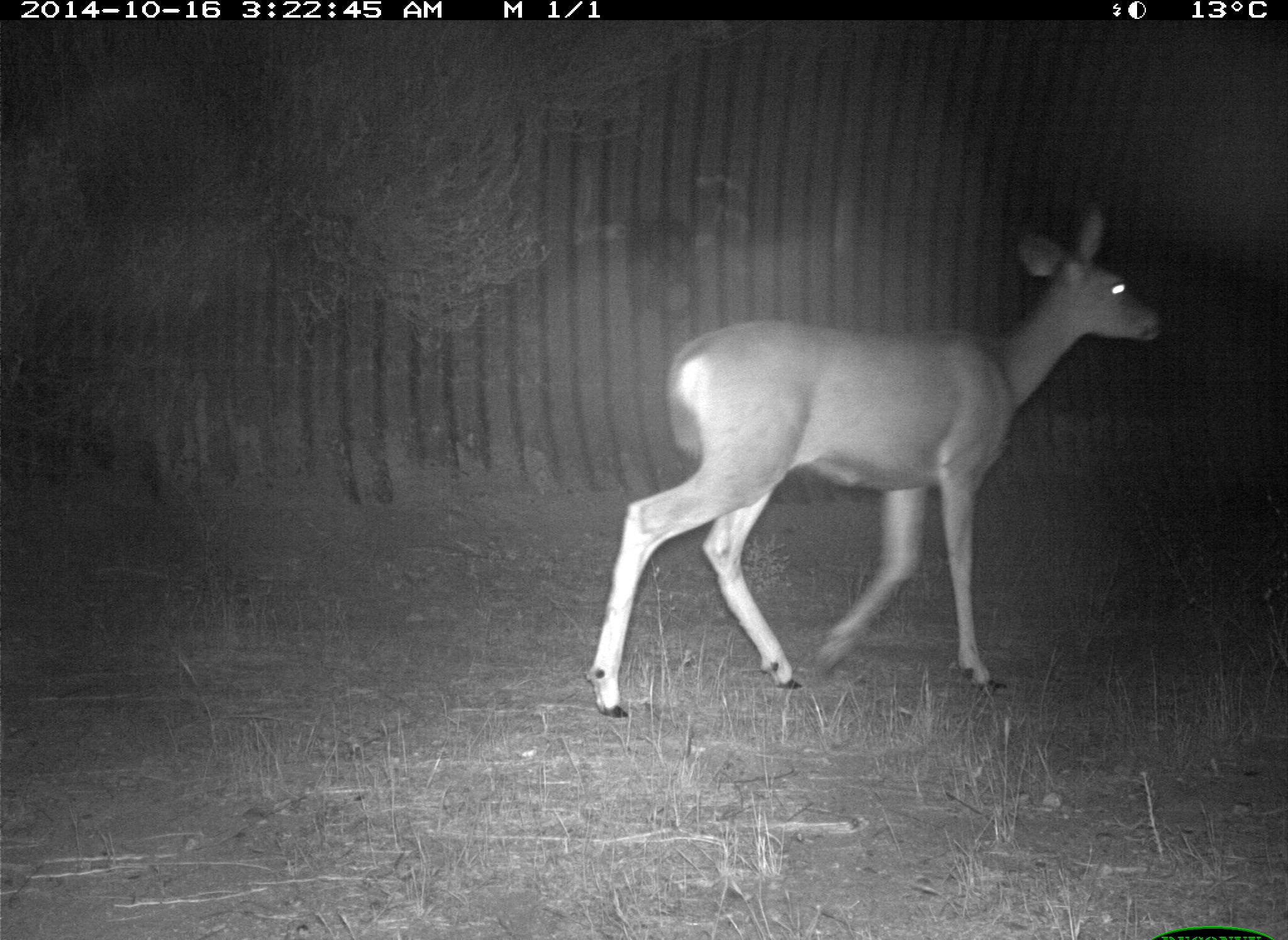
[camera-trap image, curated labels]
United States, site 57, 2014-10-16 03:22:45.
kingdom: Animalia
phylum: Chordata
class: Mammalia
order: Artiodactyla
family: Cervidae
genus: Odocoileus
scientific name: Odocoileus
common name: deer